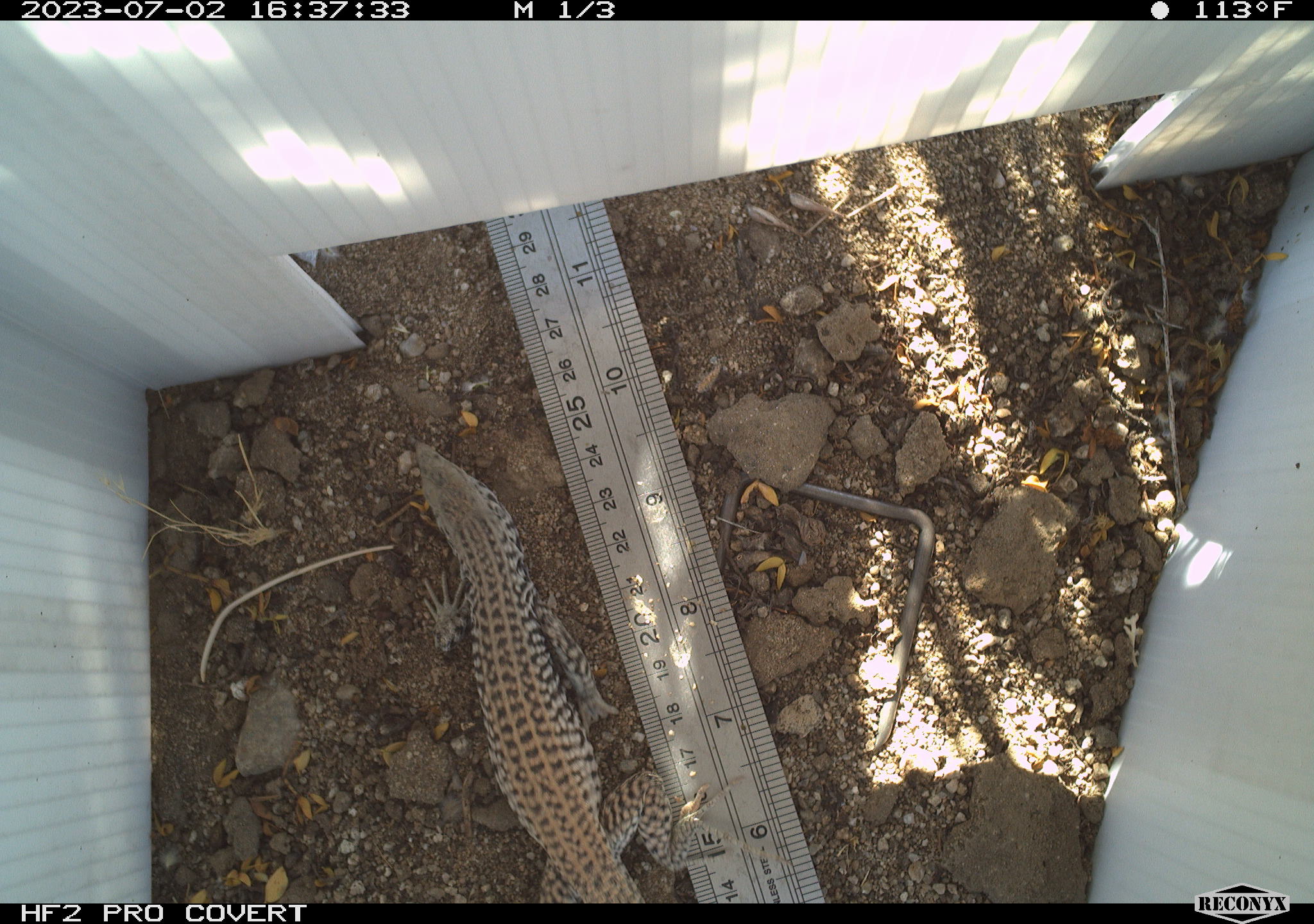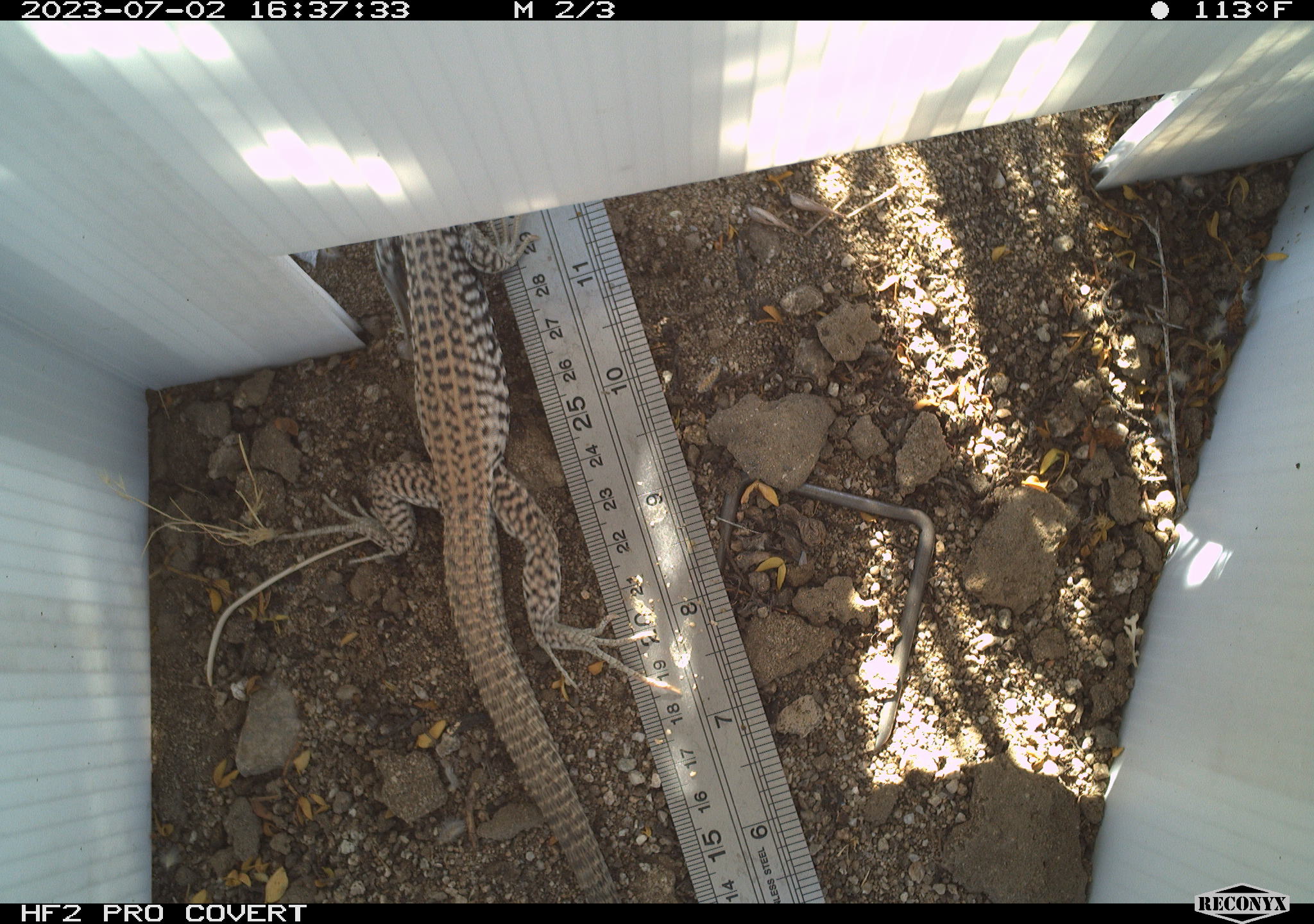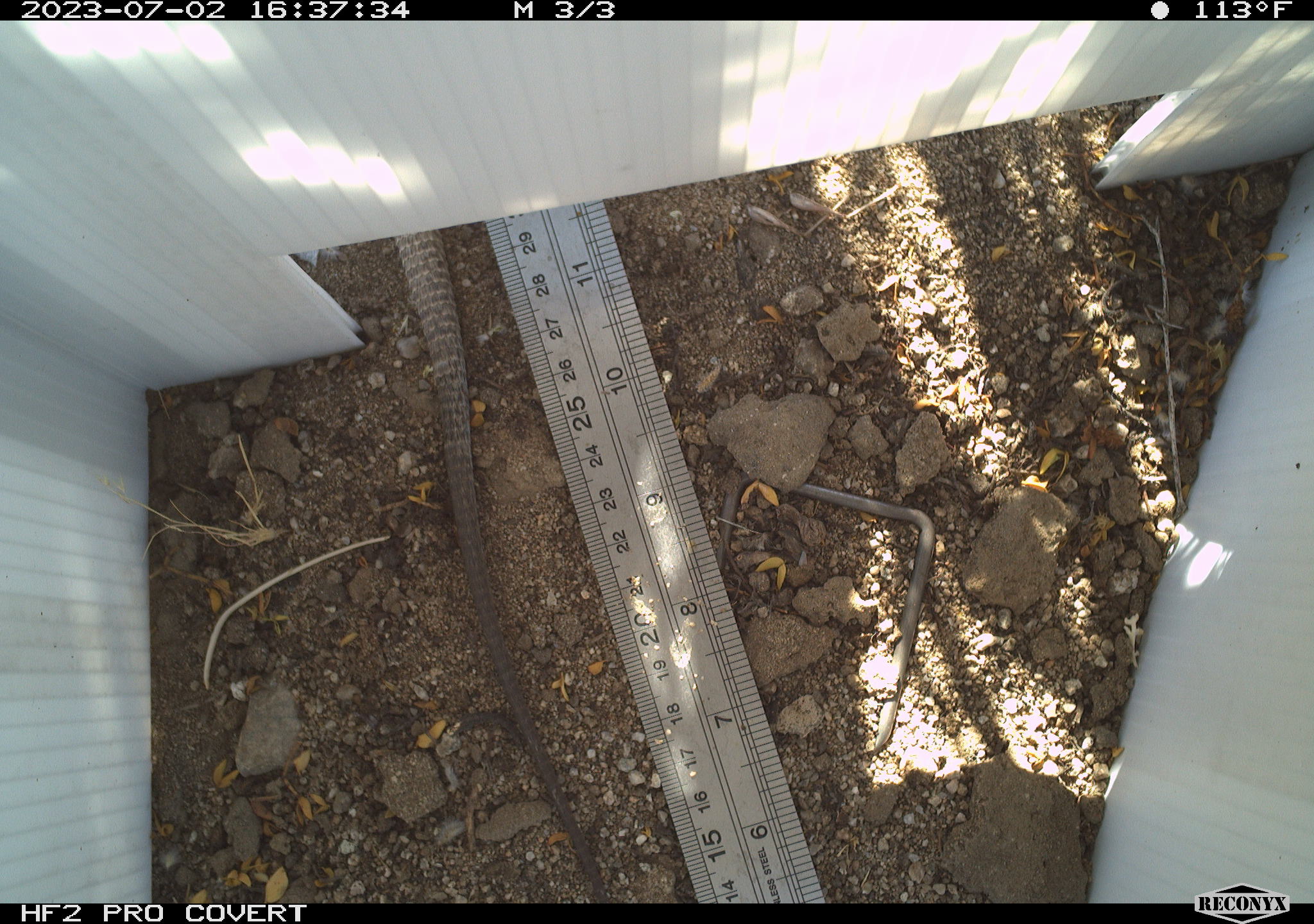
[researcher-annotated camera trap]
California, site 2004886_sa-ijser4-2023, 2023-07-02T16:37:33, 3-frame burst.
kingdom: Animalia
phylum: Chordata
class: Reptilia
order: Squamata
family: Teiidae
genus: Aspidoscelis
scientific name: Aspidoscelis tigris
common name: western whiptail